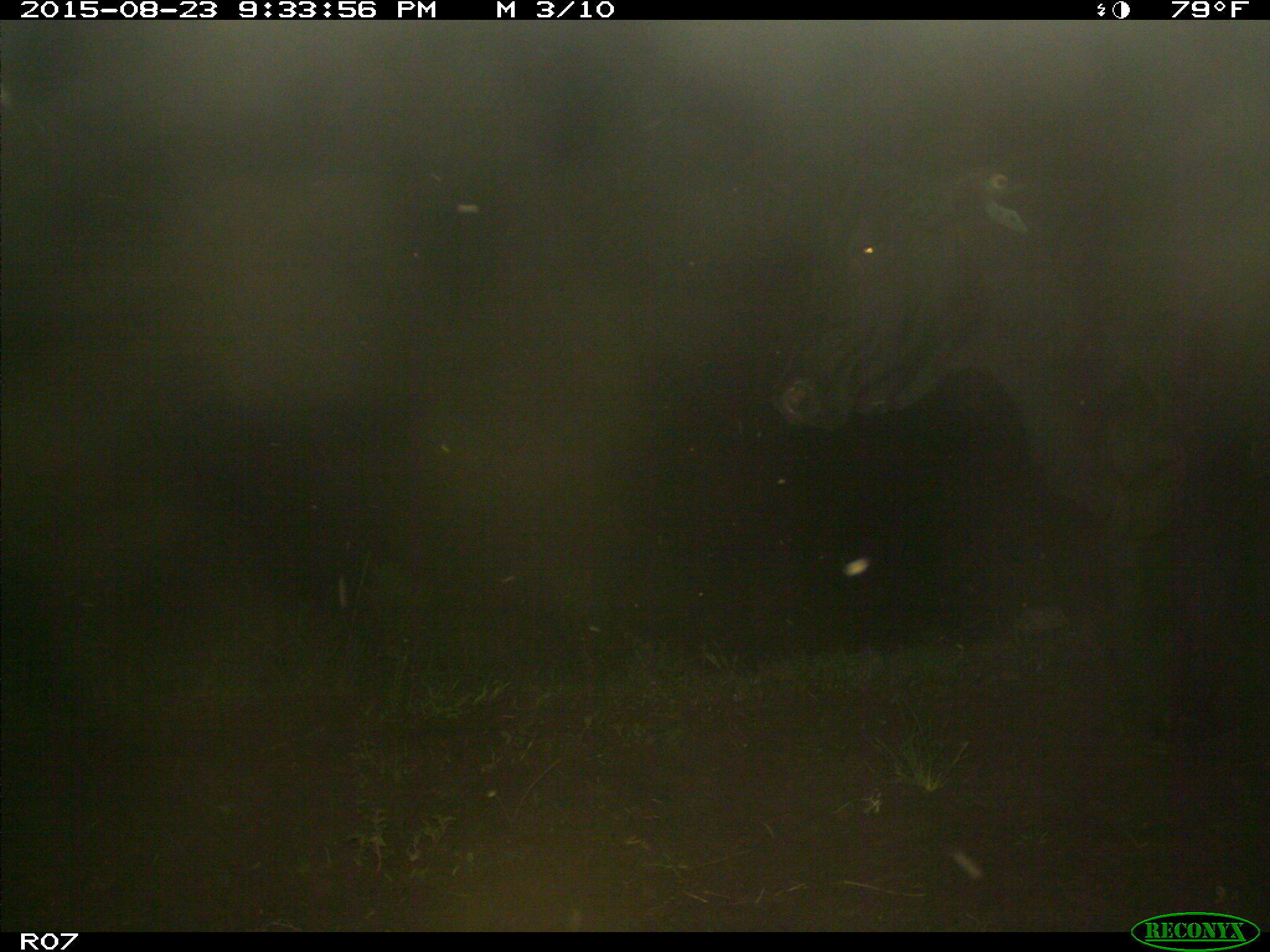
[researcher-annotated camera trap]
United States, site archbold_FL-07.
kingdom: Animalia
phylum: Chordata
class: Mammalia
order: Artiodactyla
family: Bovidae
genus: Bos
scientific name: Bos taurus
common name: domestic cow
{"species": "Bos taurus (domestic cow)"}